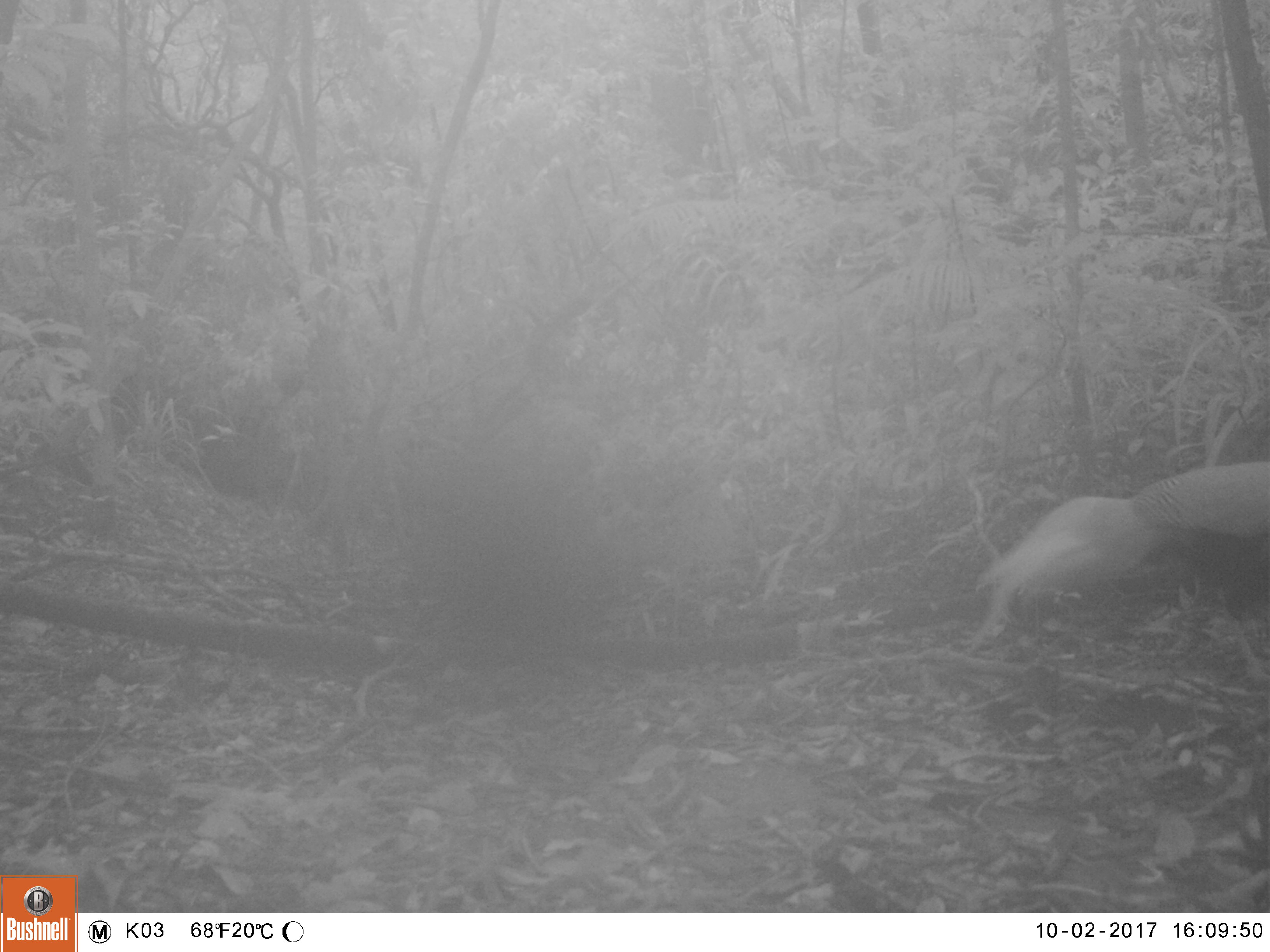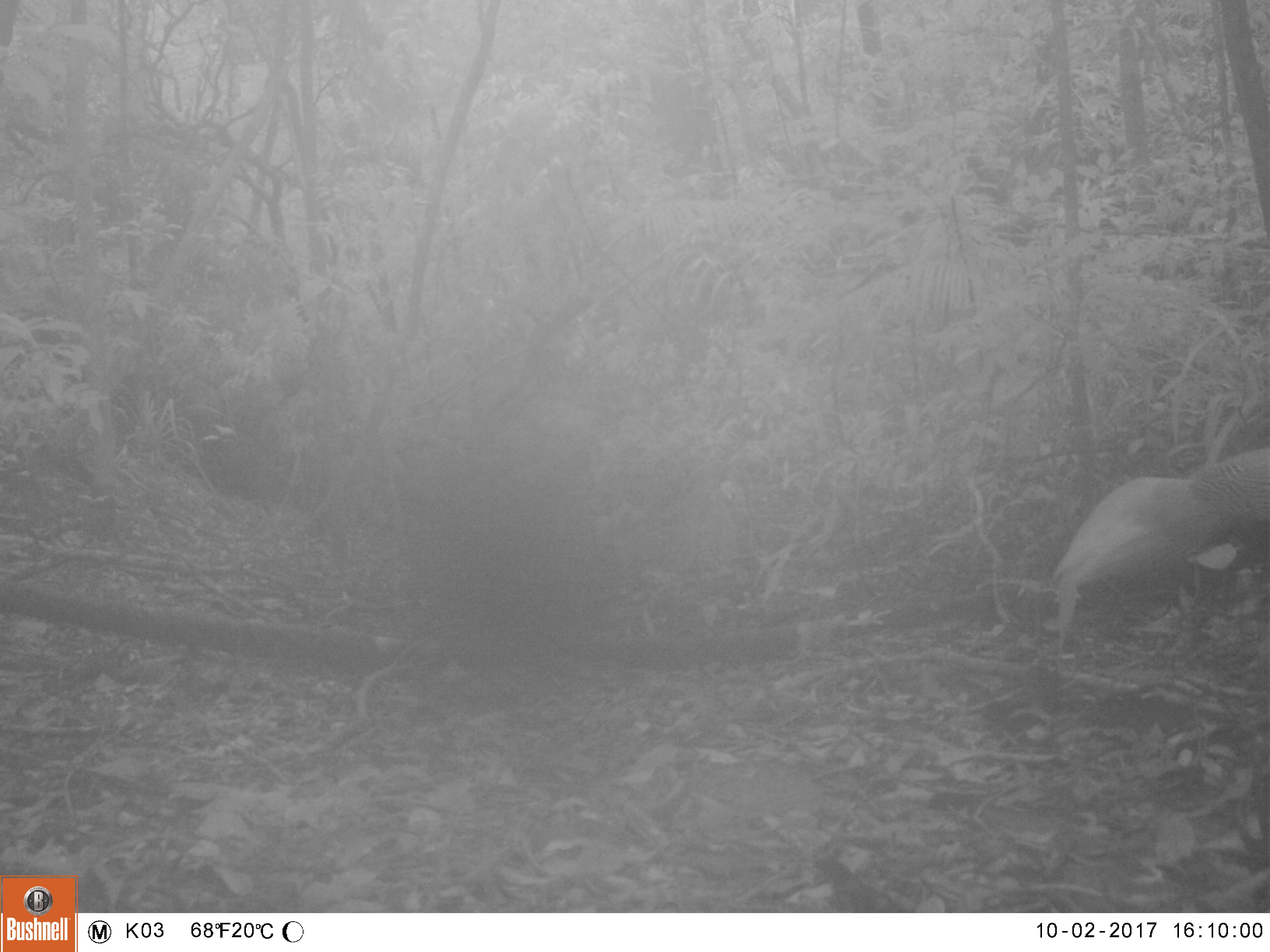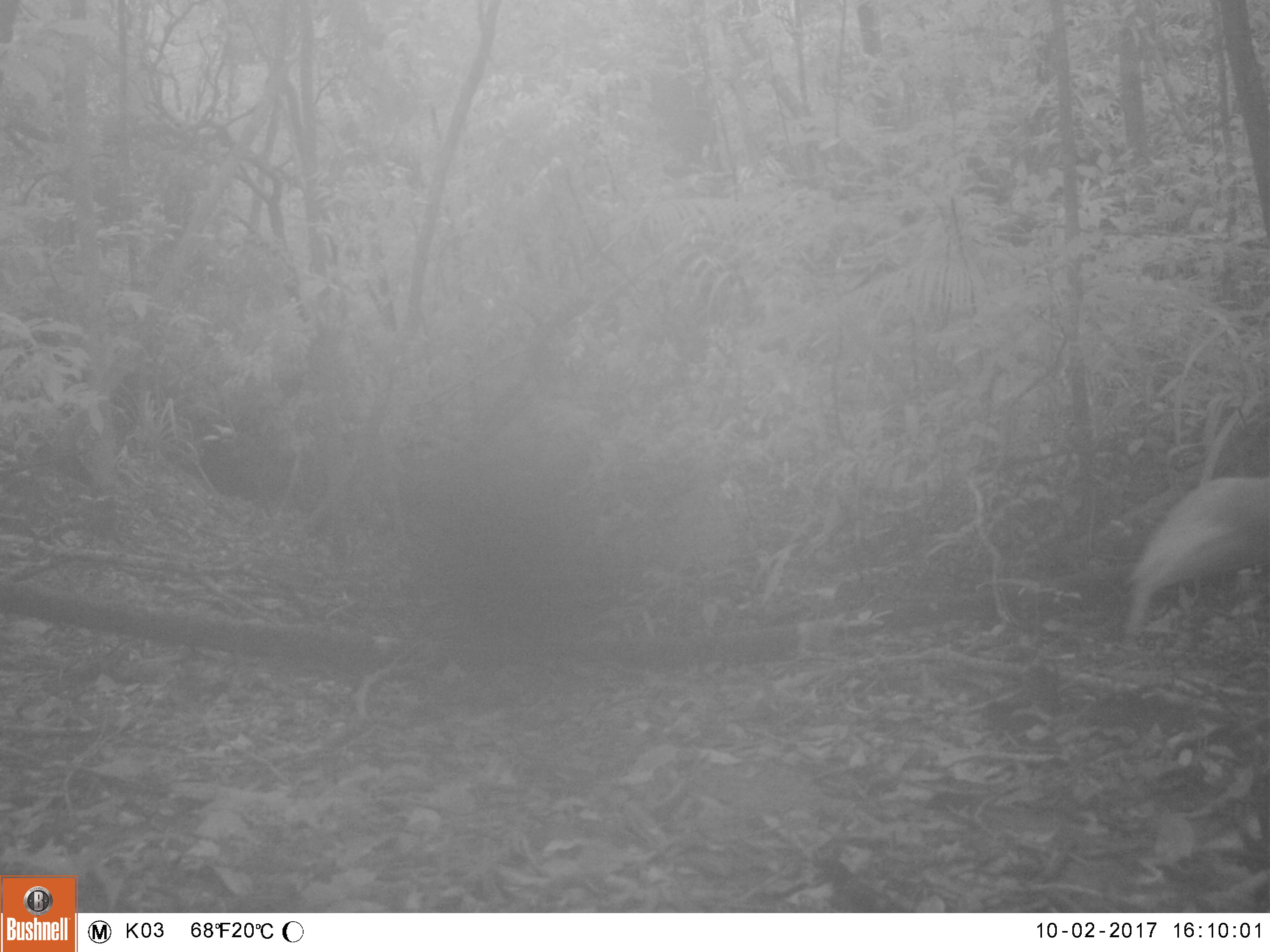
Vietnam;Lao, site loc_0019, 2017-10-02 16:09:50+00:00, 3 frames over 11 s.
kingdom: Animalia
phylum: Chordata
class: Aves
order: Galliformes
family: Phasianidae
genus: Lophura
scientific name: Lophura nycthemera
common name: silver pheasant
Silver pheasant (Lophura nycthemera). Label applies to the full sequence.